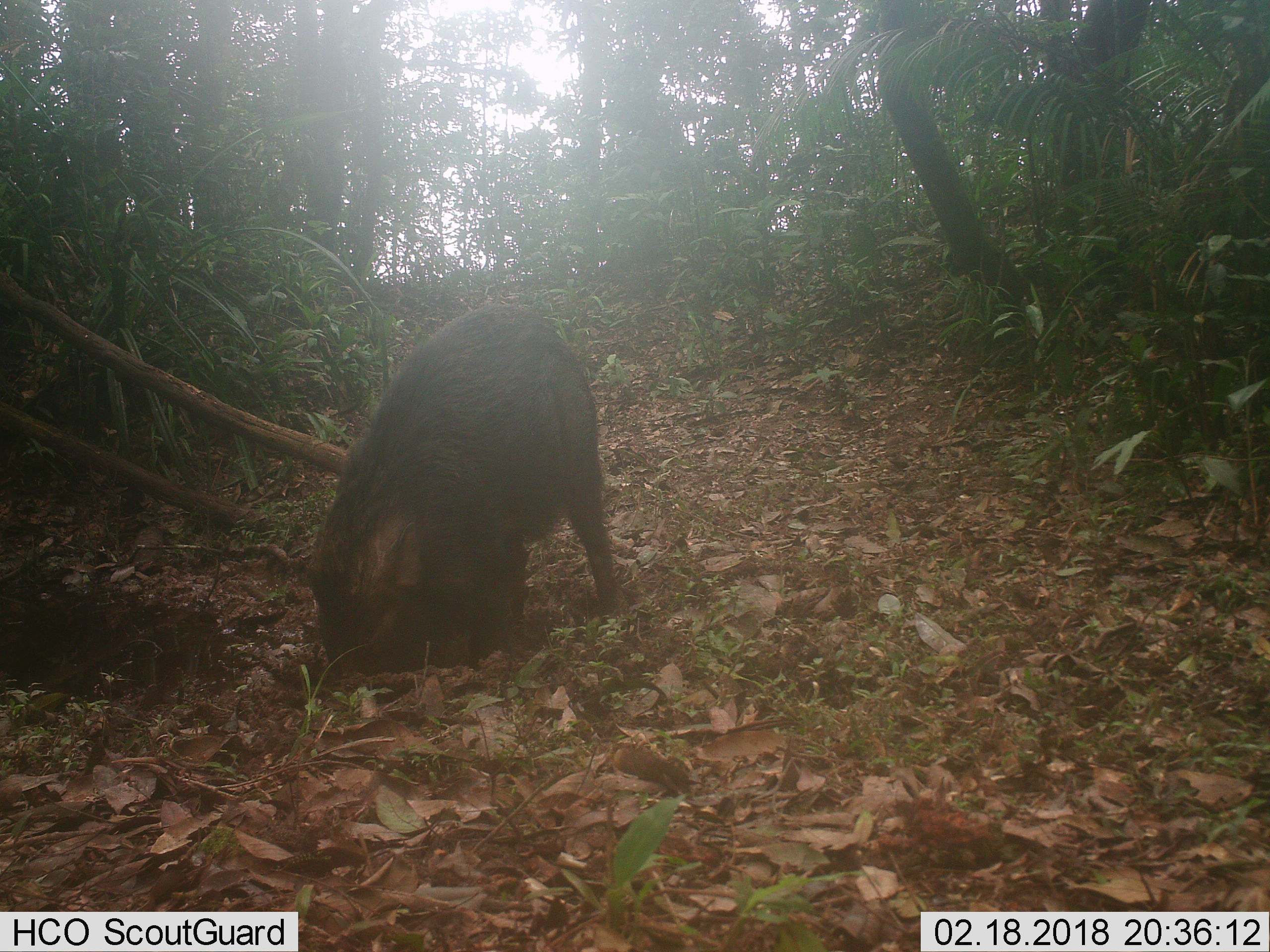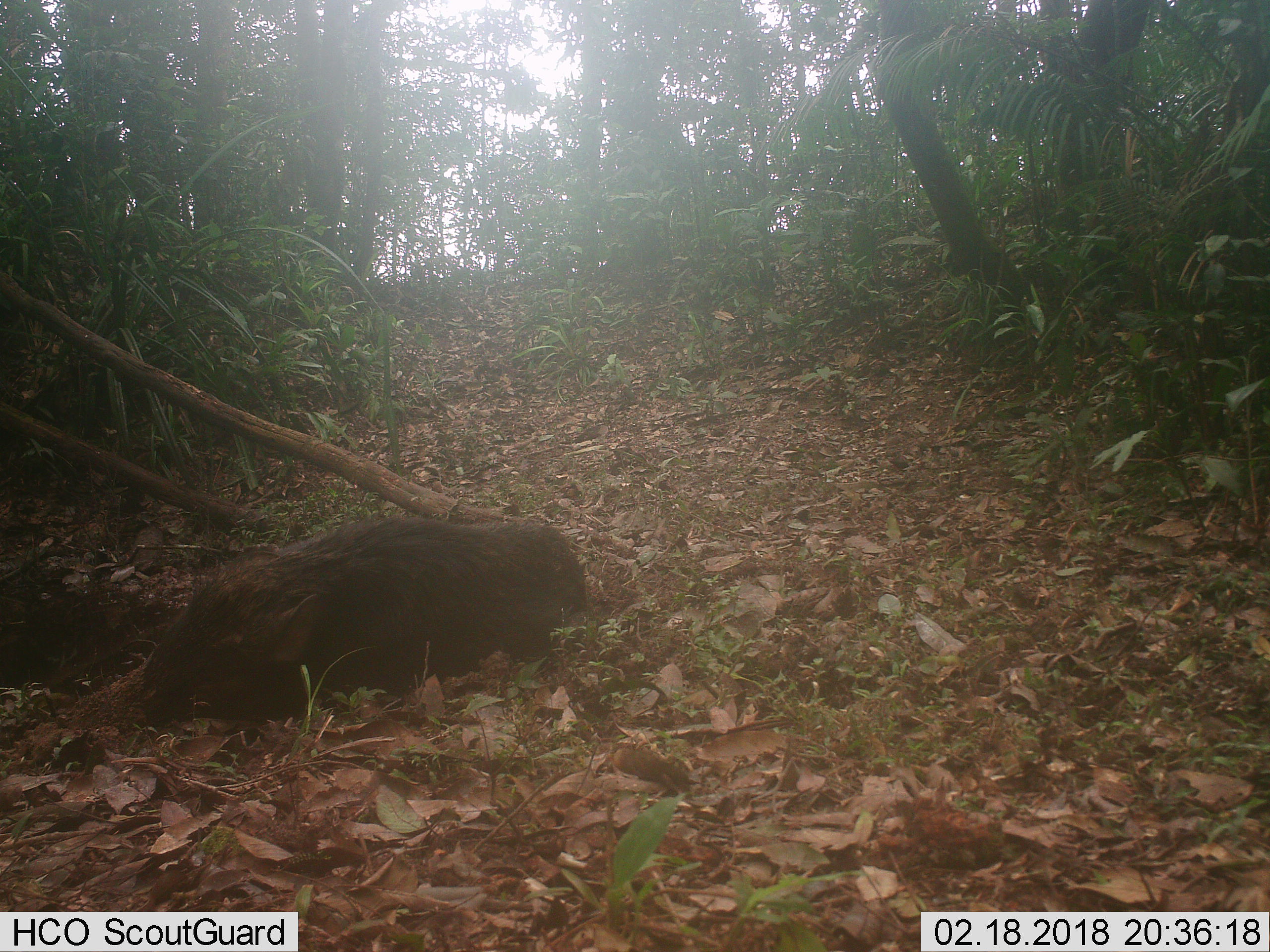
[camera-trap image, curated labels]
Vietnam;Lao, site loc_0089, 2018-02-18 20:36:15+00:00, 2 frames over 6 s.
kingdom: Animalia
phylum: Chordata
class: Mammalia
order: Artiodactyla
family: Suidae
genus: Sus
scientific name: Sus scrofa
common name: eurasian wild pig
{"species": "eurasian wild pig (Sus scrofa)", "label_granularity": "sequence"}